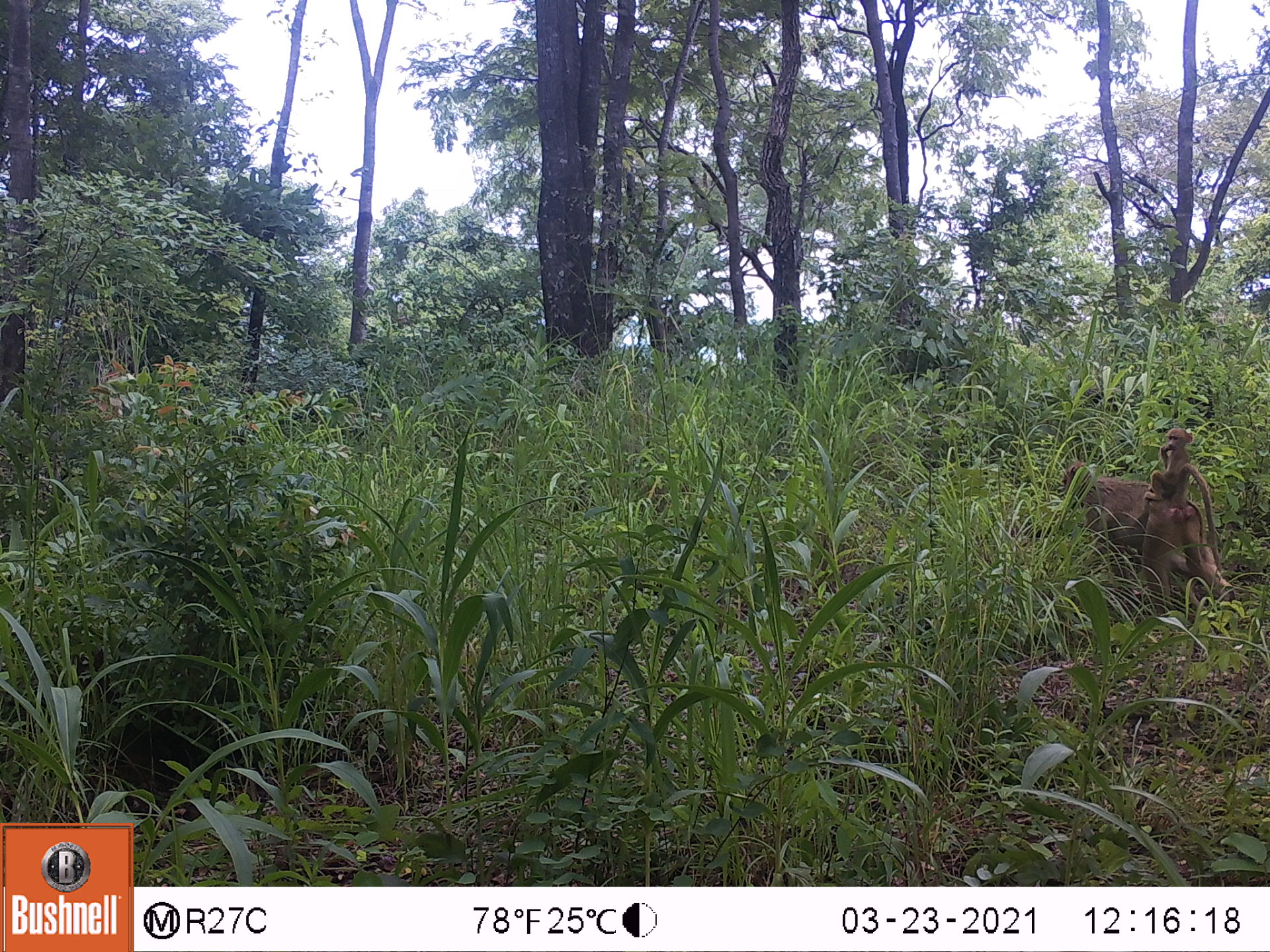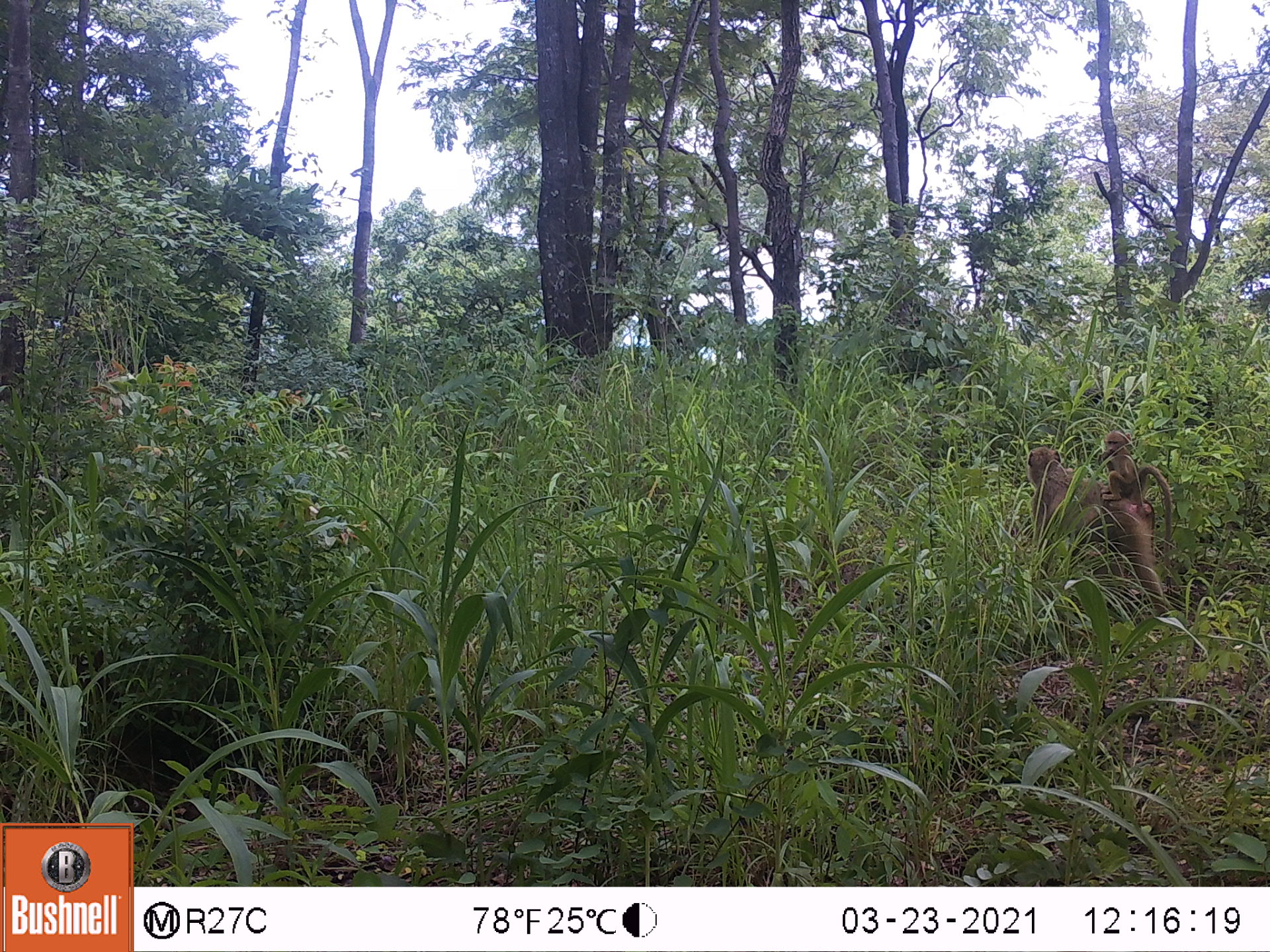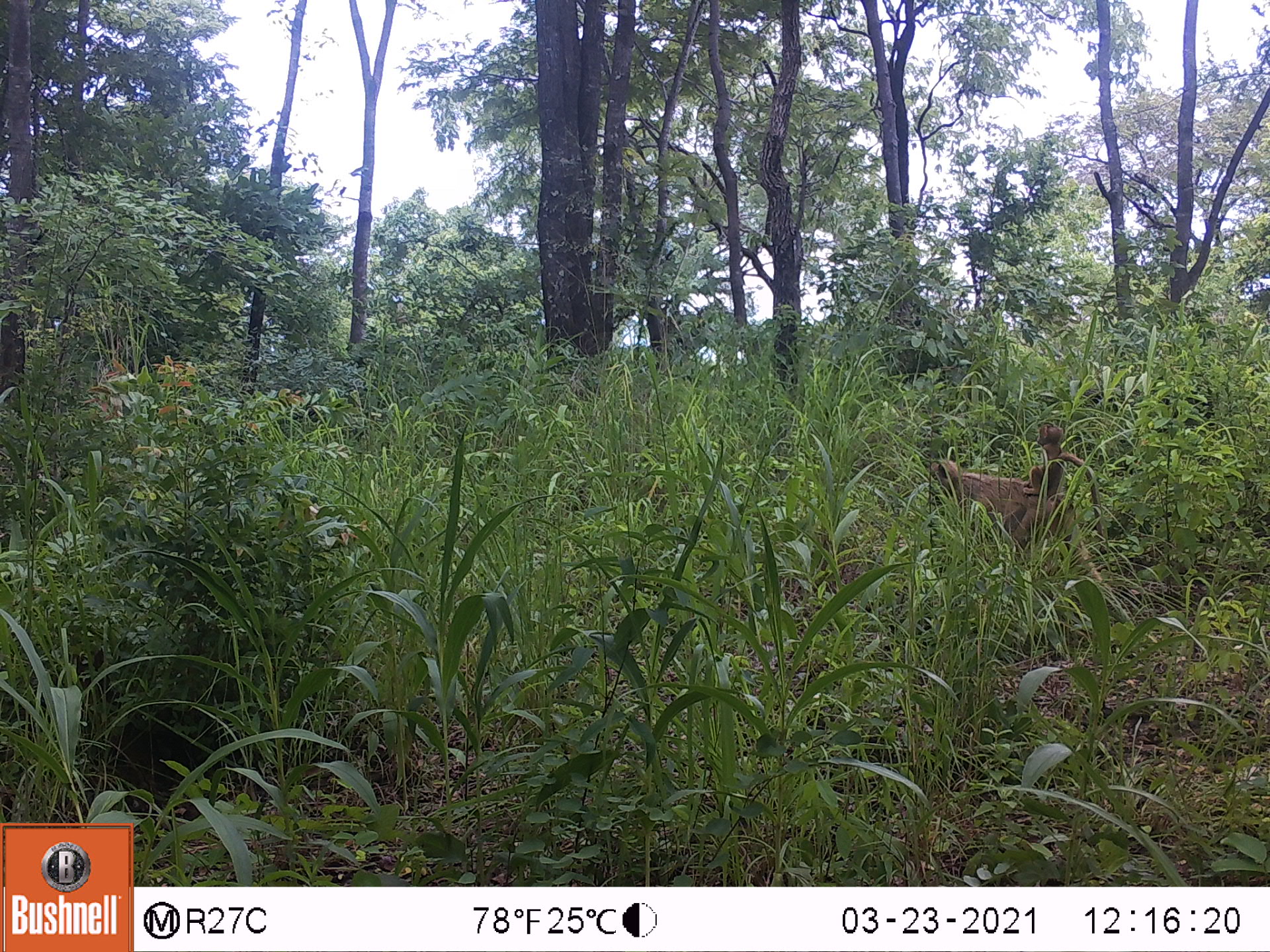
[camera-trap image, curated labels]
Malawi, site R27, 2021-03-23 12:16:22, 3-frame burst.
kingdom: Animalia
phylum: Chordata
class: Mammalia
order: Primates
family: Cercopithecidae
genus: Papio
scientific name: Papio cynocephalus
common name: yellow baboon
Yellow baboon (Papio cynocephalus), count 2.